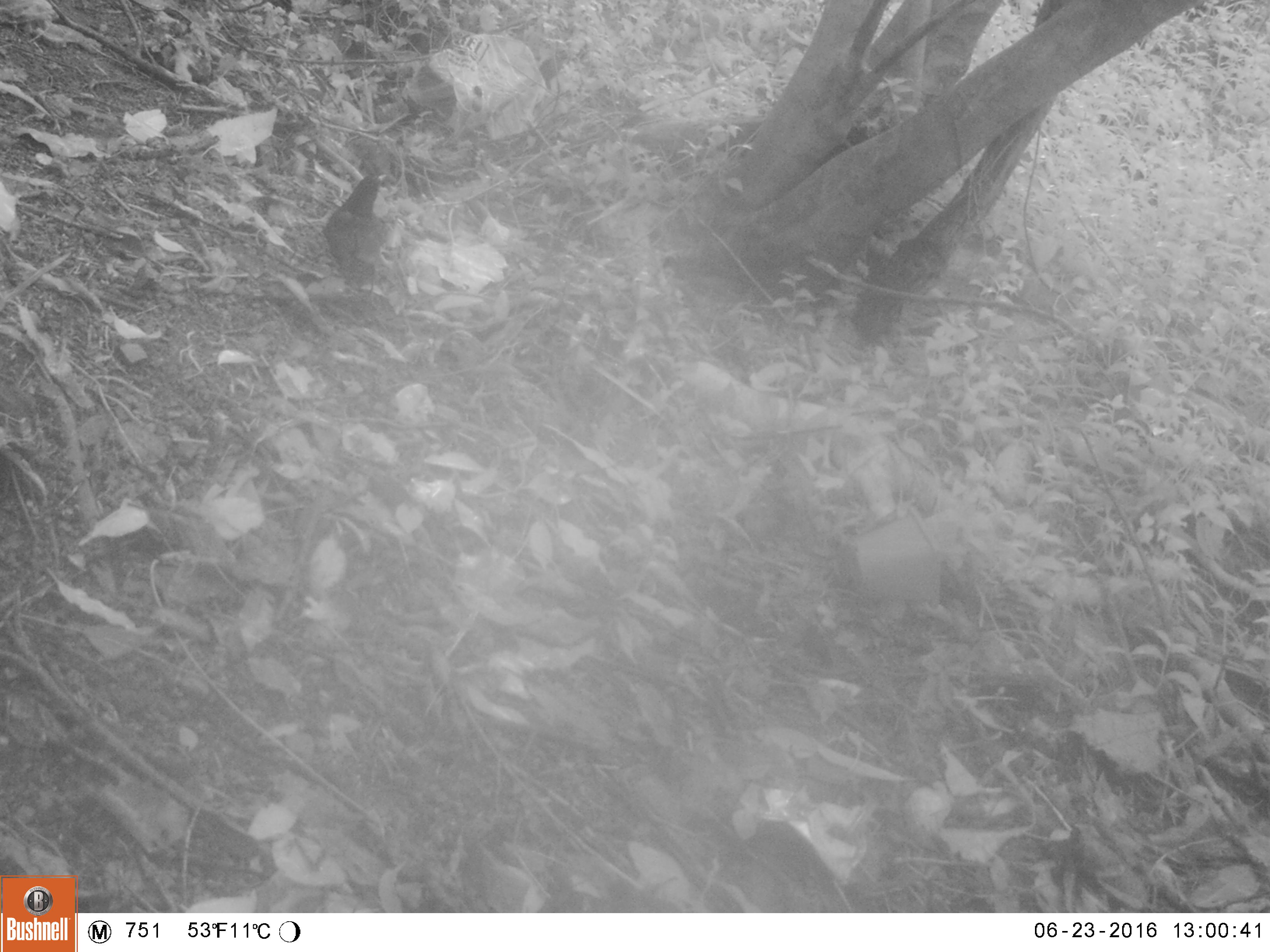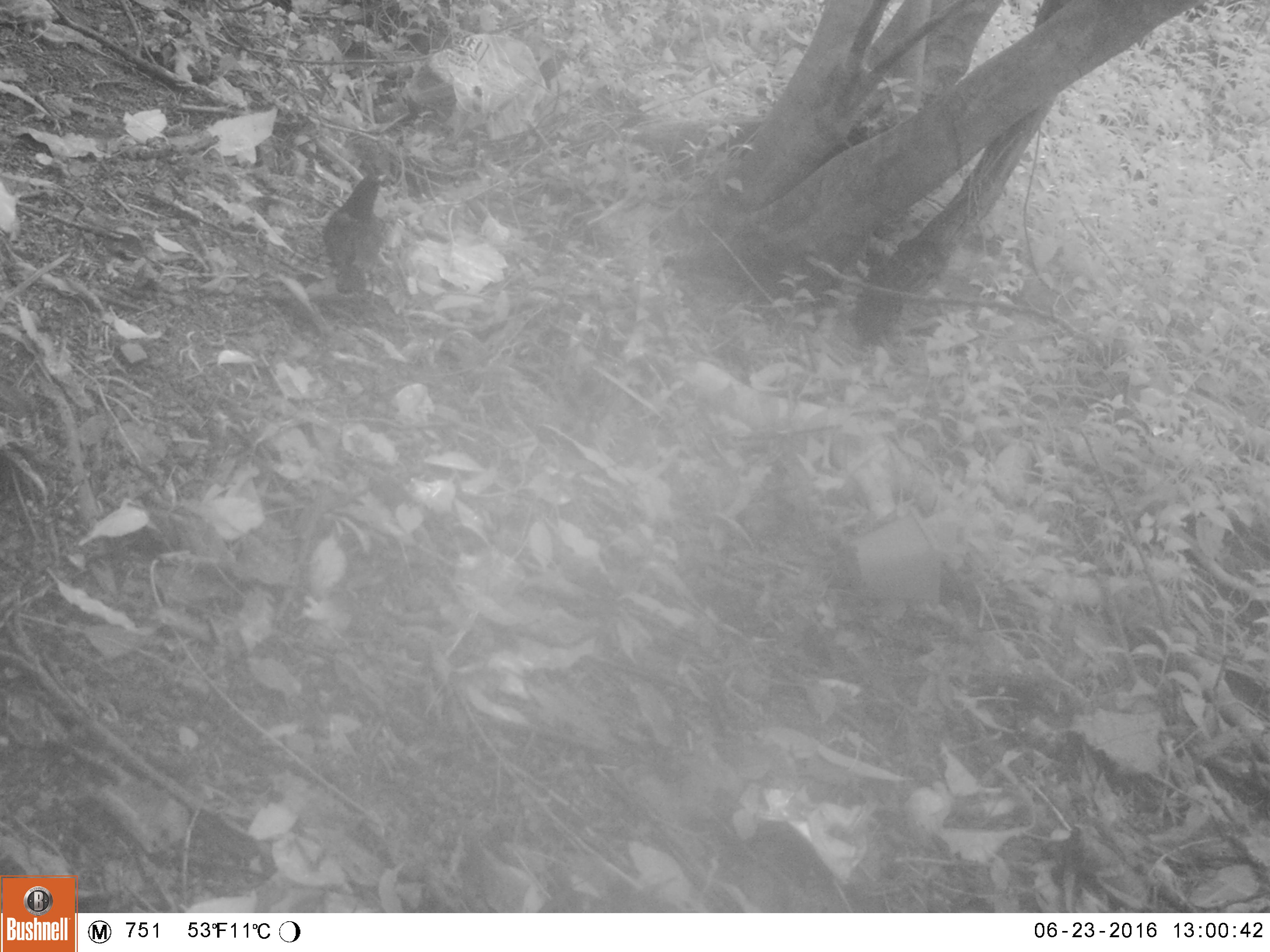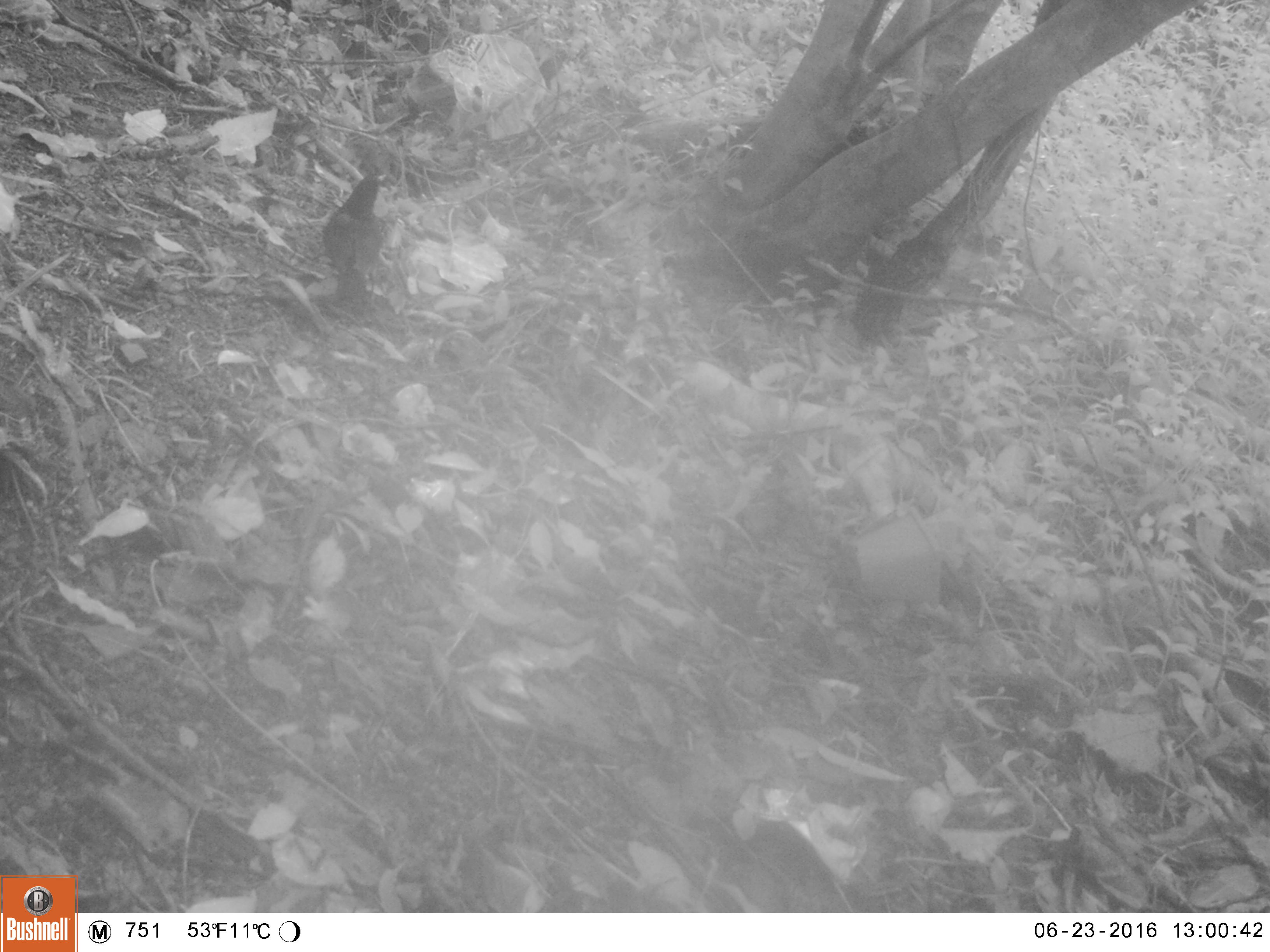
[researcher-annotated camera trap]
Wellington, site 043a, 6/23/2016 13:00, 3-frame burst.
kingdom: Animalia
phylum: Chordata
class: Aves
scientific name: Aves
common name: bird